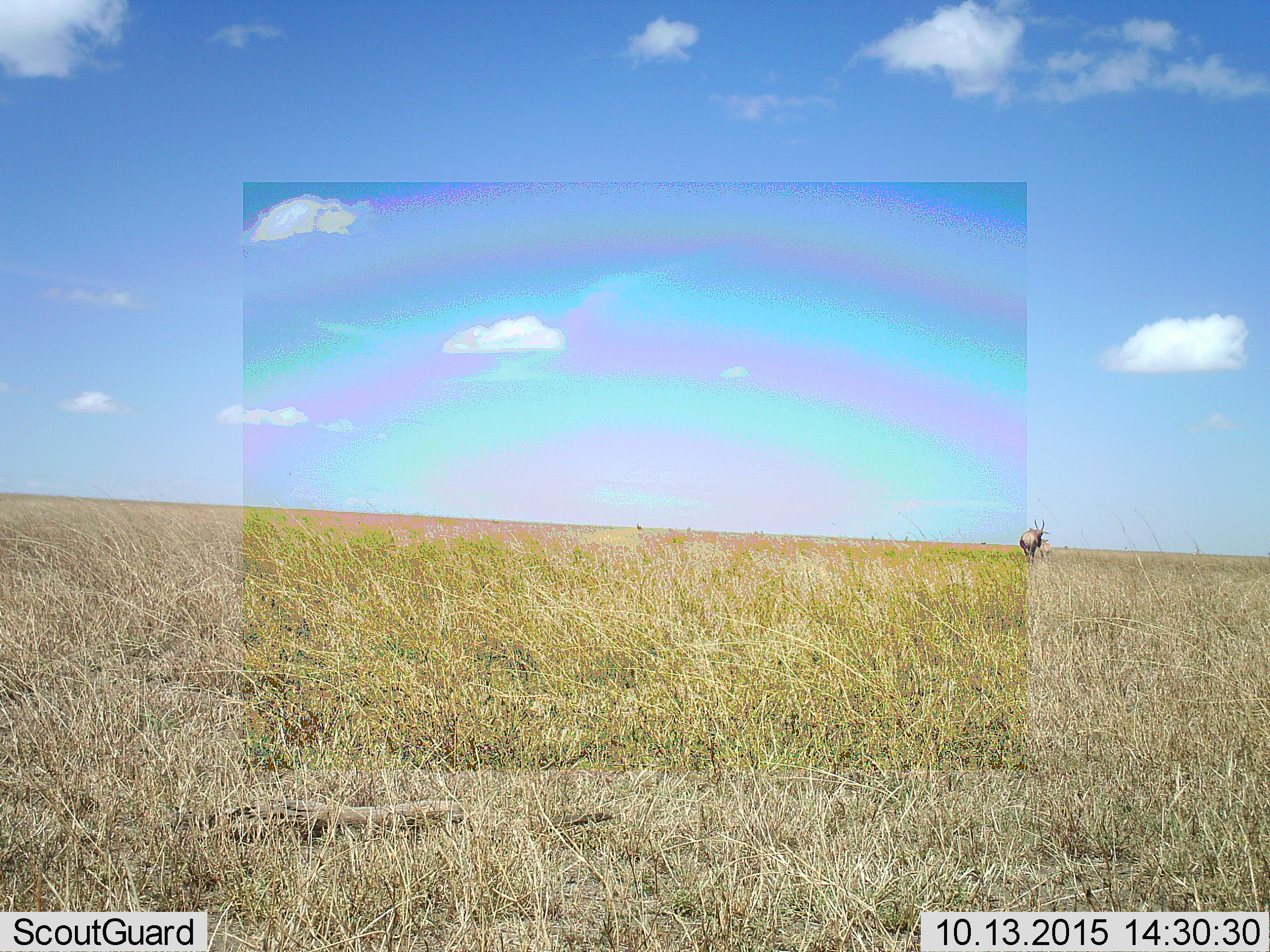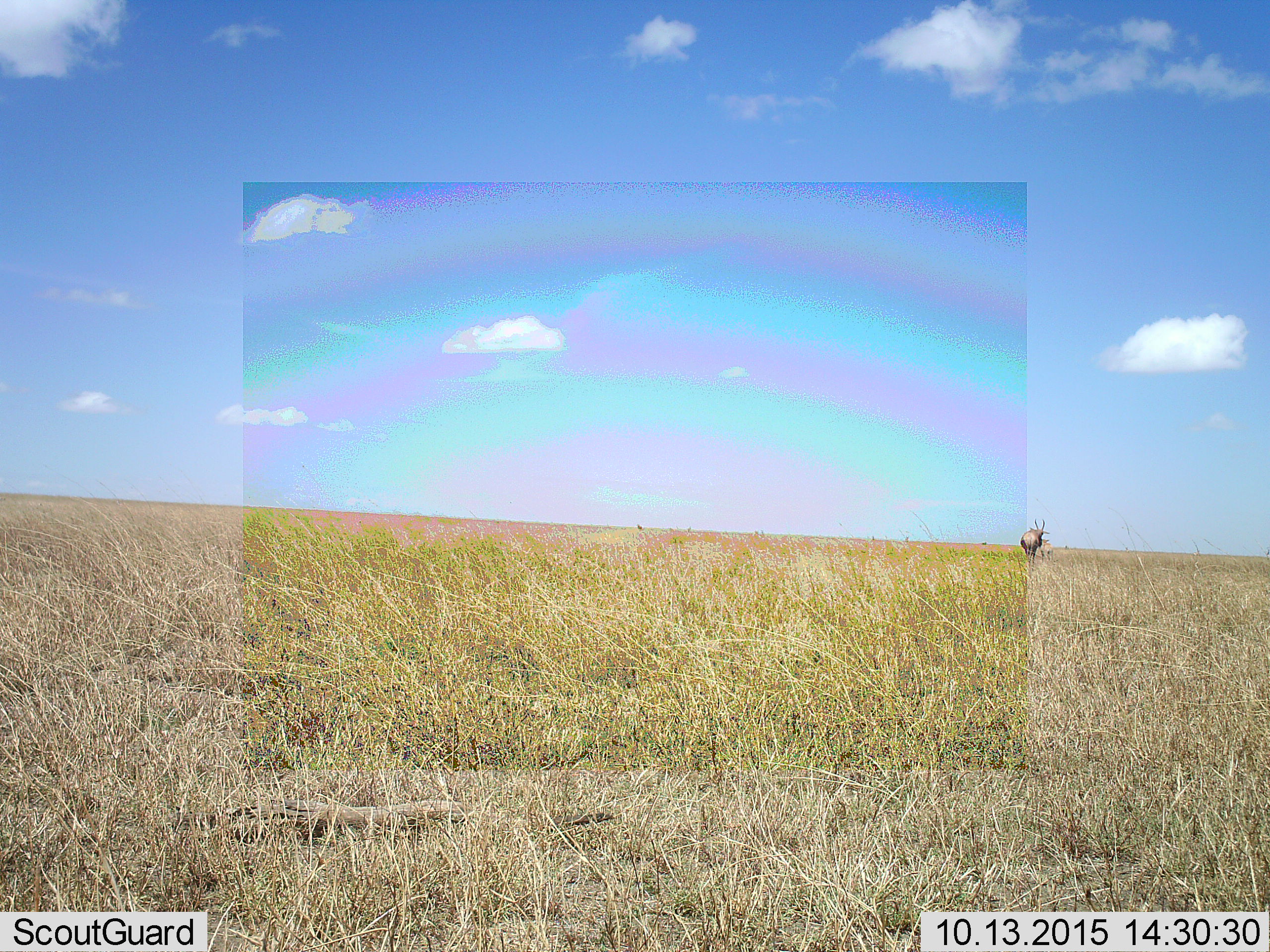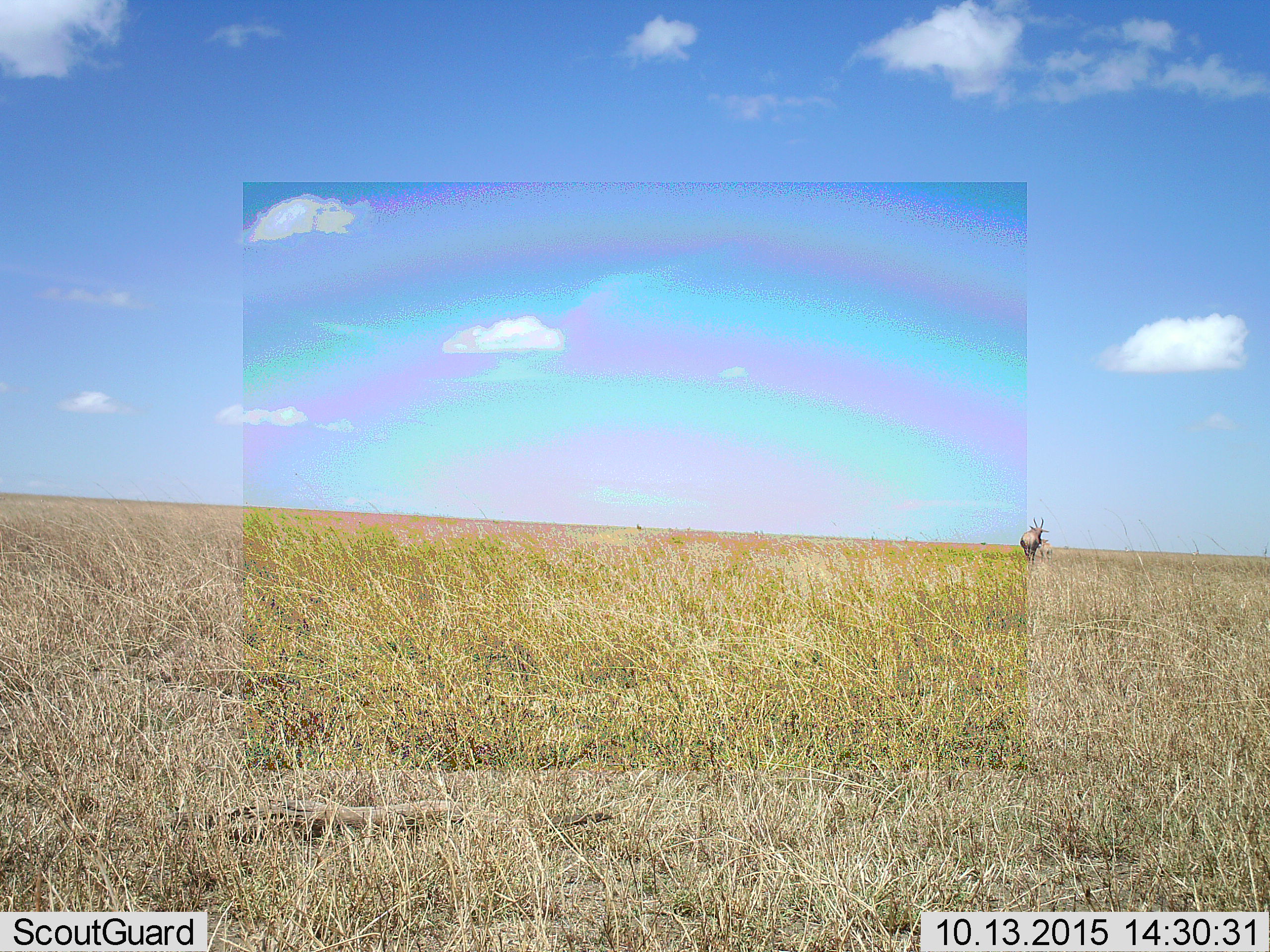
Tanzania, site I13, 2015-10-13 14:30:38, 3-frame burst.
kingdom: Animalia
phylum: Chordata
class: Mammalia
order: Artiodactyla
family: Bovidae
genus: Damaliscus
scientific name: Damaliscus lunatus jimela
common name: topi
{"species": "topi (Damaliscus lunatus jimela)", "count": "3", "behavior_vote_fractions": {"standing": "75%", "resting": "0%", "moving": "25%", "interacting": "0%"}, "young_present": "50%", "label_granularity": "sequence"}